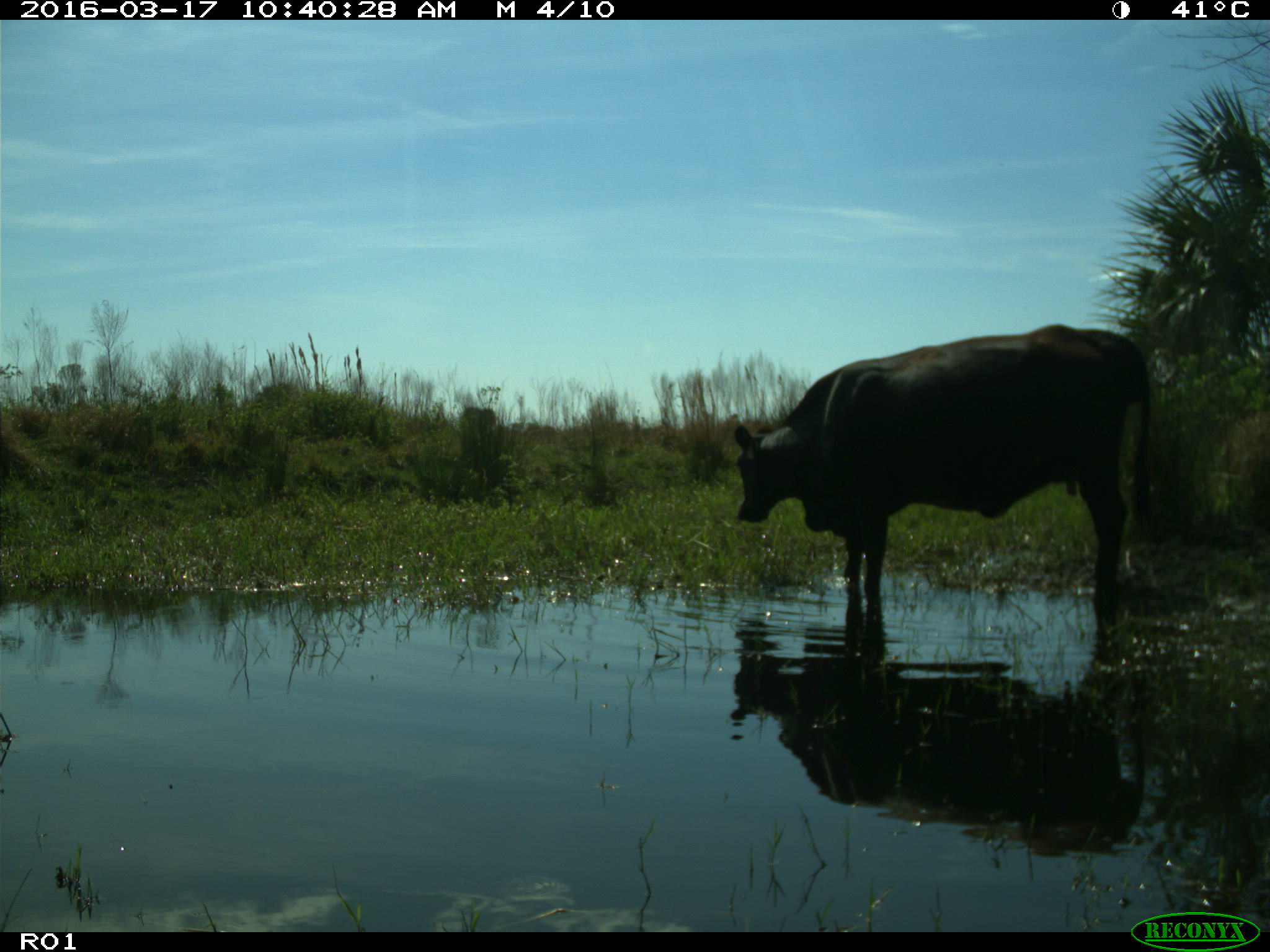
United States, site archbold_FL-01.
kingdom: Animalia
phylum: Chordata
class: Mammalia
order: Artiodactyla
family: Bovidae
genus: Bos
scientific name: Bos taurus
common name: domestic cow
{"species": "Bos taurus (domestic cow)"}